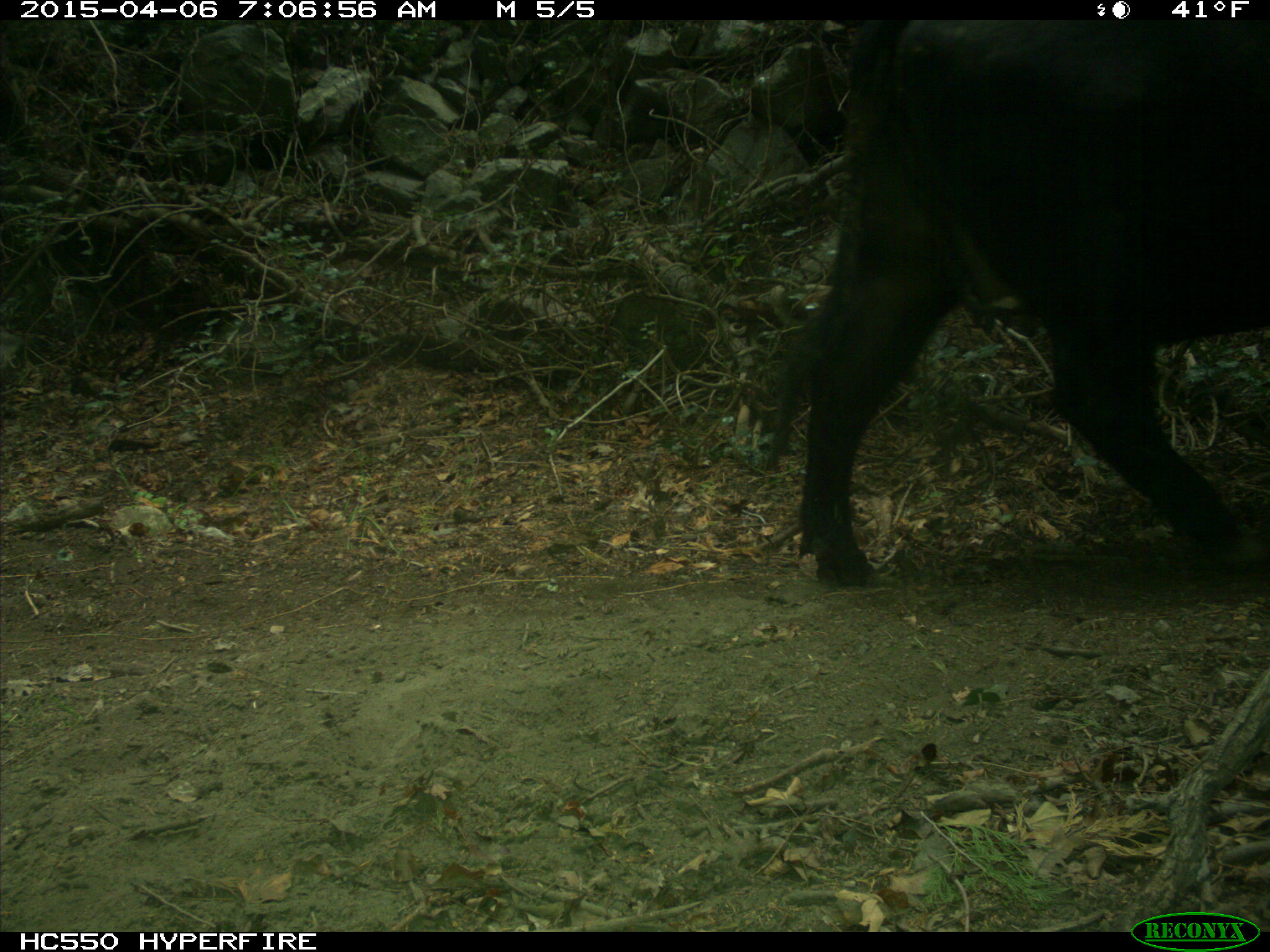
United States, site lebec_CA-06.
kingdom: Animalia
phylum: Chordata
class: Mammalia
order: Artiodactyla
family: Bovidae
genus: Bos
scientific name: Bos taurus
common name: domestic cow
Bos taurus (domestic cow).